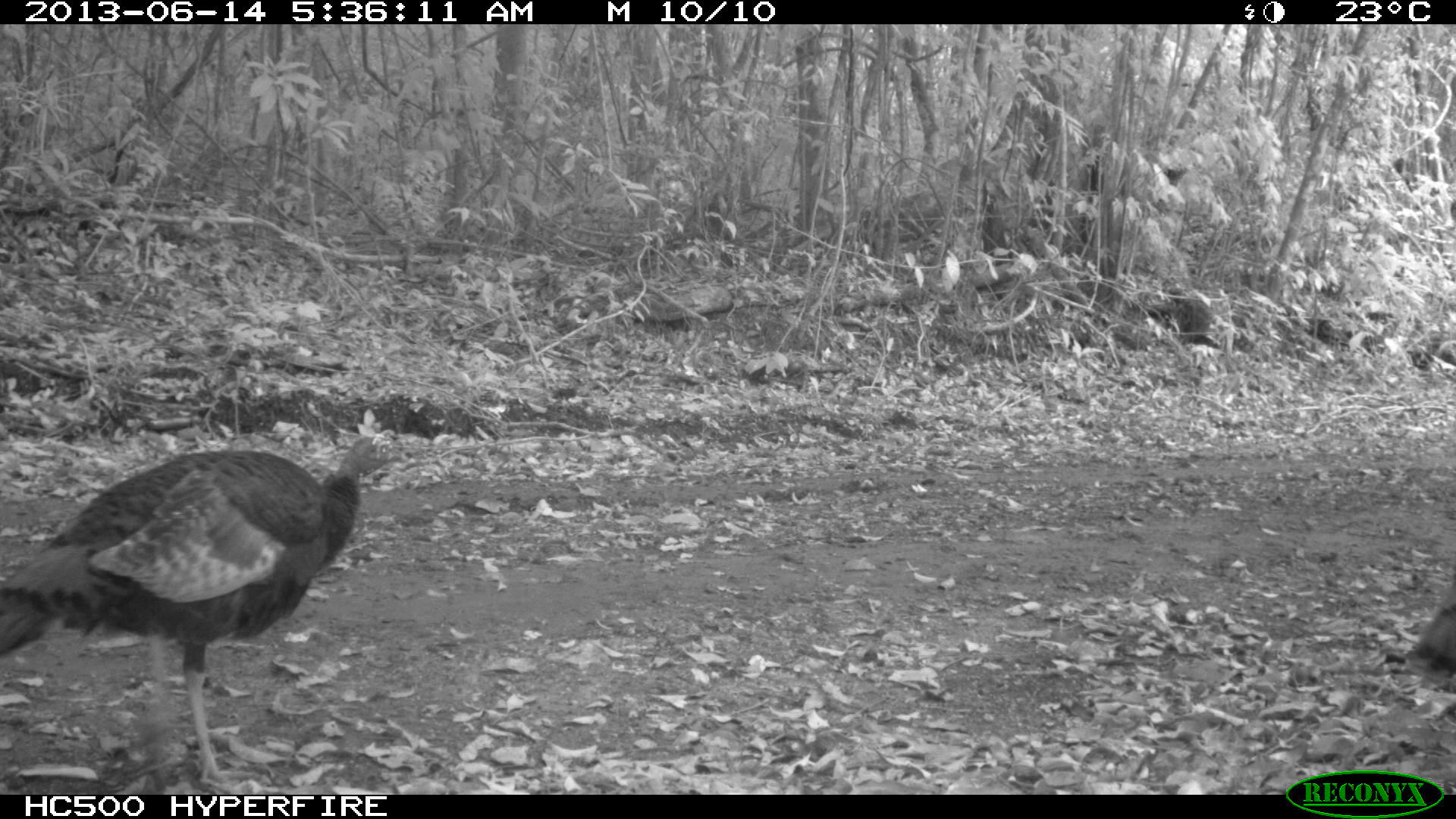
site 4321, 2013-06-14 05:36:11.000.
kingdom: Animalia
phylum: Chordata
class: Aves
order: Galliformes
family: Phasianidae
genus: Meleagris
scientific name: Meleagris ocellata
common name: ocellated turkey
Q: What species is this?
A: Meleagris ocellata (ocellated turkey).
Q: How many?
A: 2.